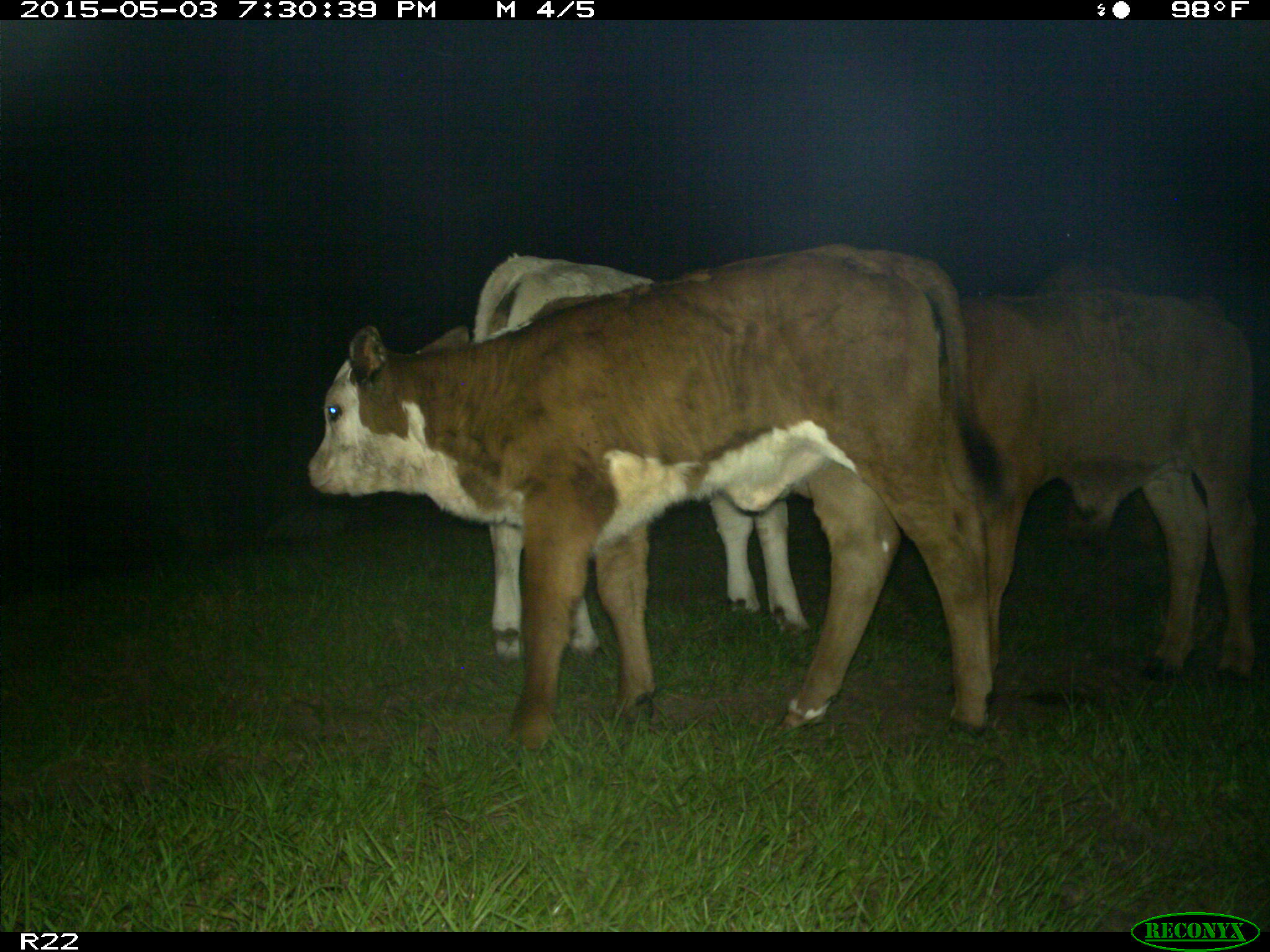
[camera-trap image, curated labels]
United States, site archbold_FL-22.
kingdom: Animalia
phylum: Chordata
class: Mammalia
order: Artiodactyla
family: Bovidae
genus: Bos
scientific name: Bos taurus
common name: domestic cow